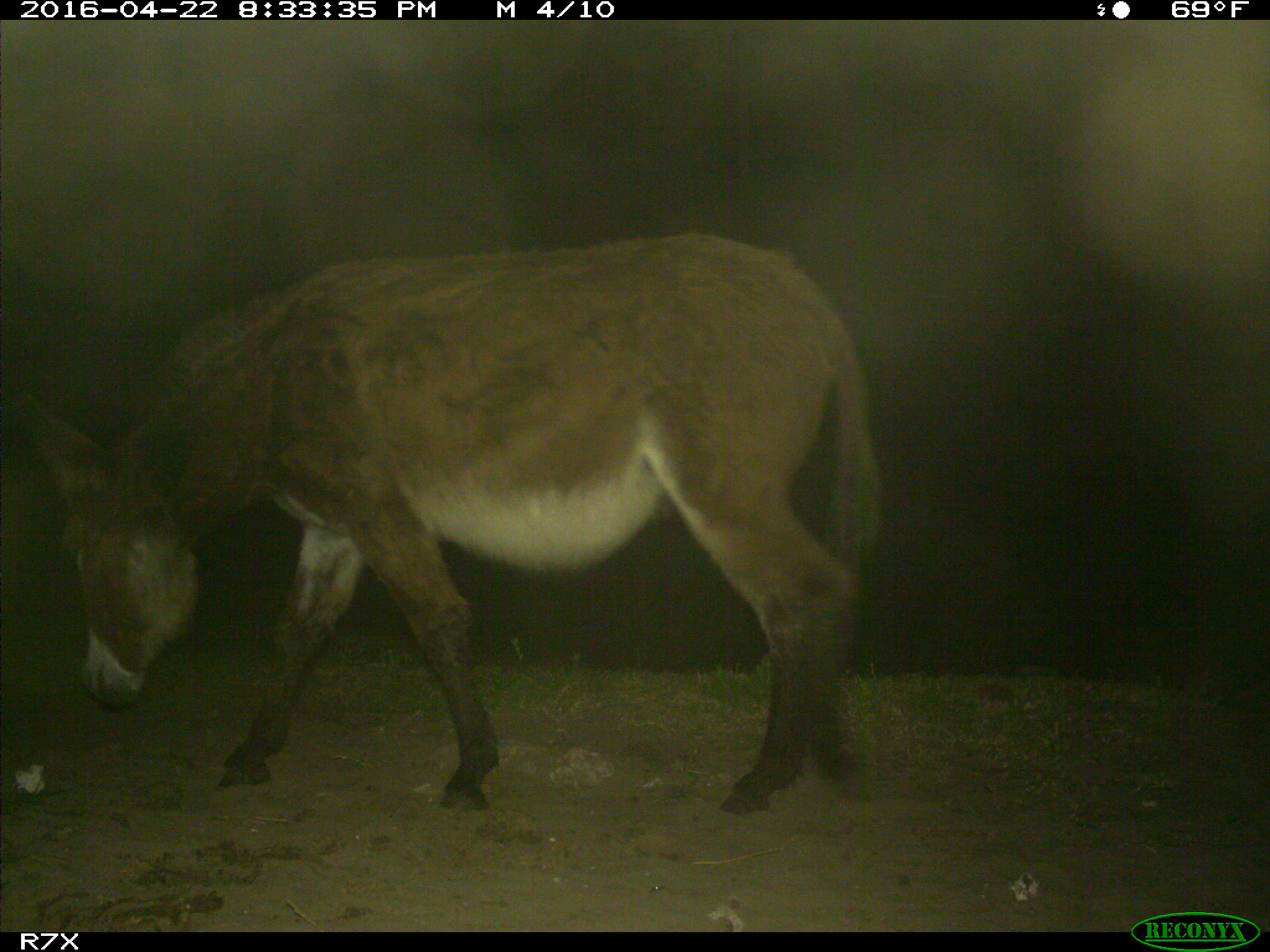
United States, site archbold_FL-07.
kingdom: Animalia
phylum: Chordata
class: Mammalia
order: Artiodactyla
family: Bovidae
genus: Bos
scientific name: Bos taurus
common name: domestic cow